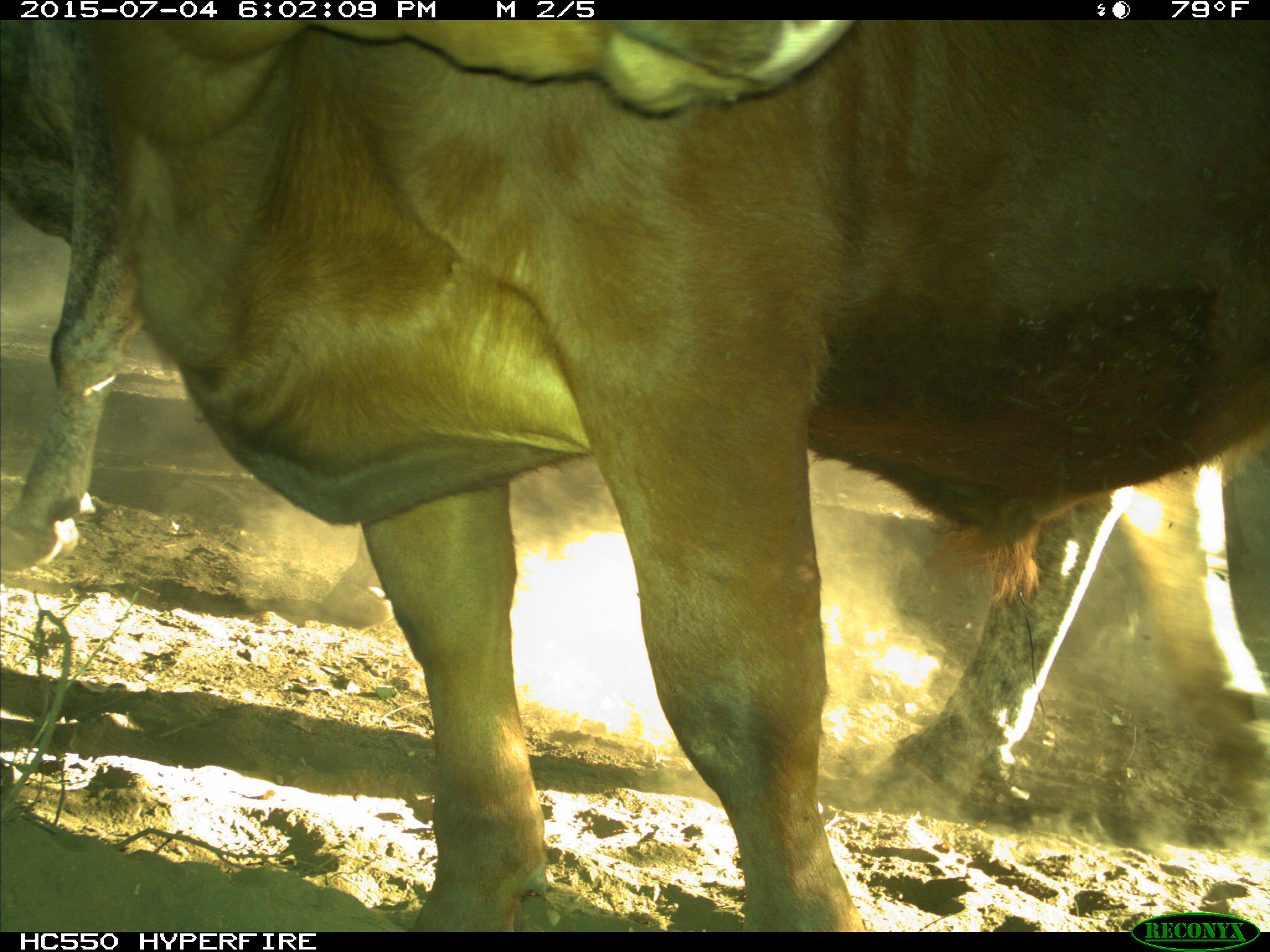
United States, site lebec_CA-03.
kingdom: Animalia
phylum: Chordata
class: Mammalia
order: Artiodactyla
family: Bovidae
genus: Bos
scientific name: Bos taurus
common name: domestic cow